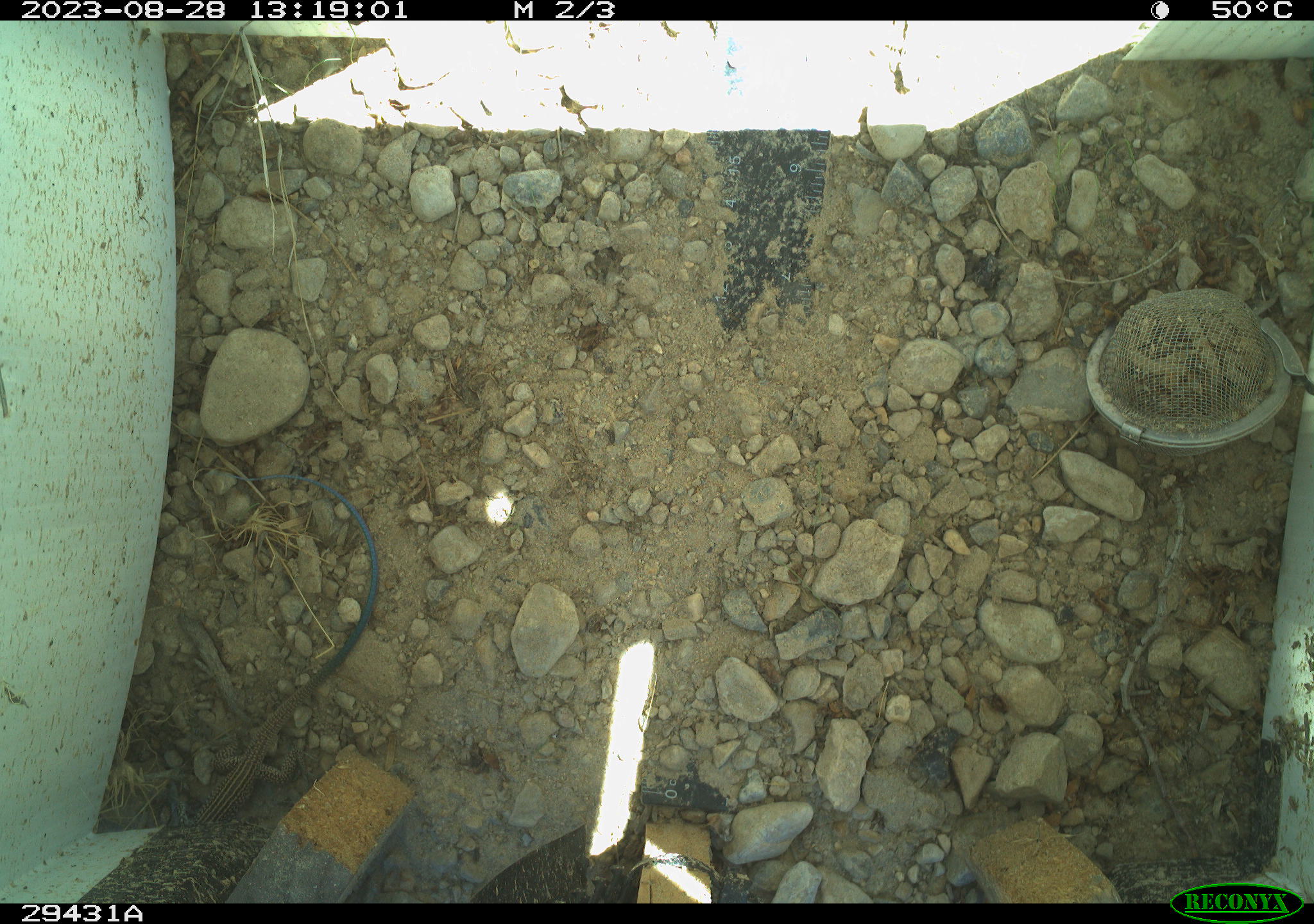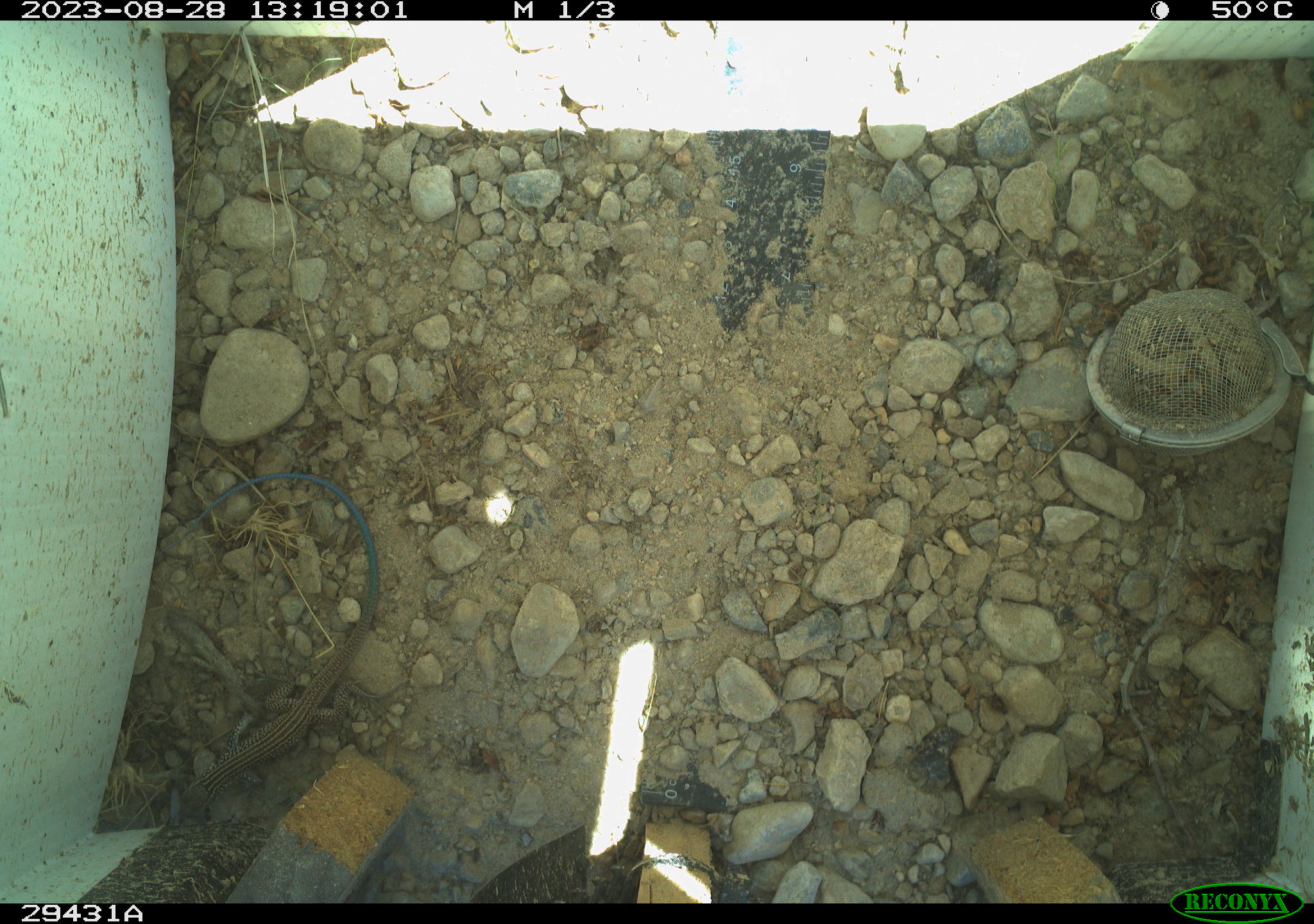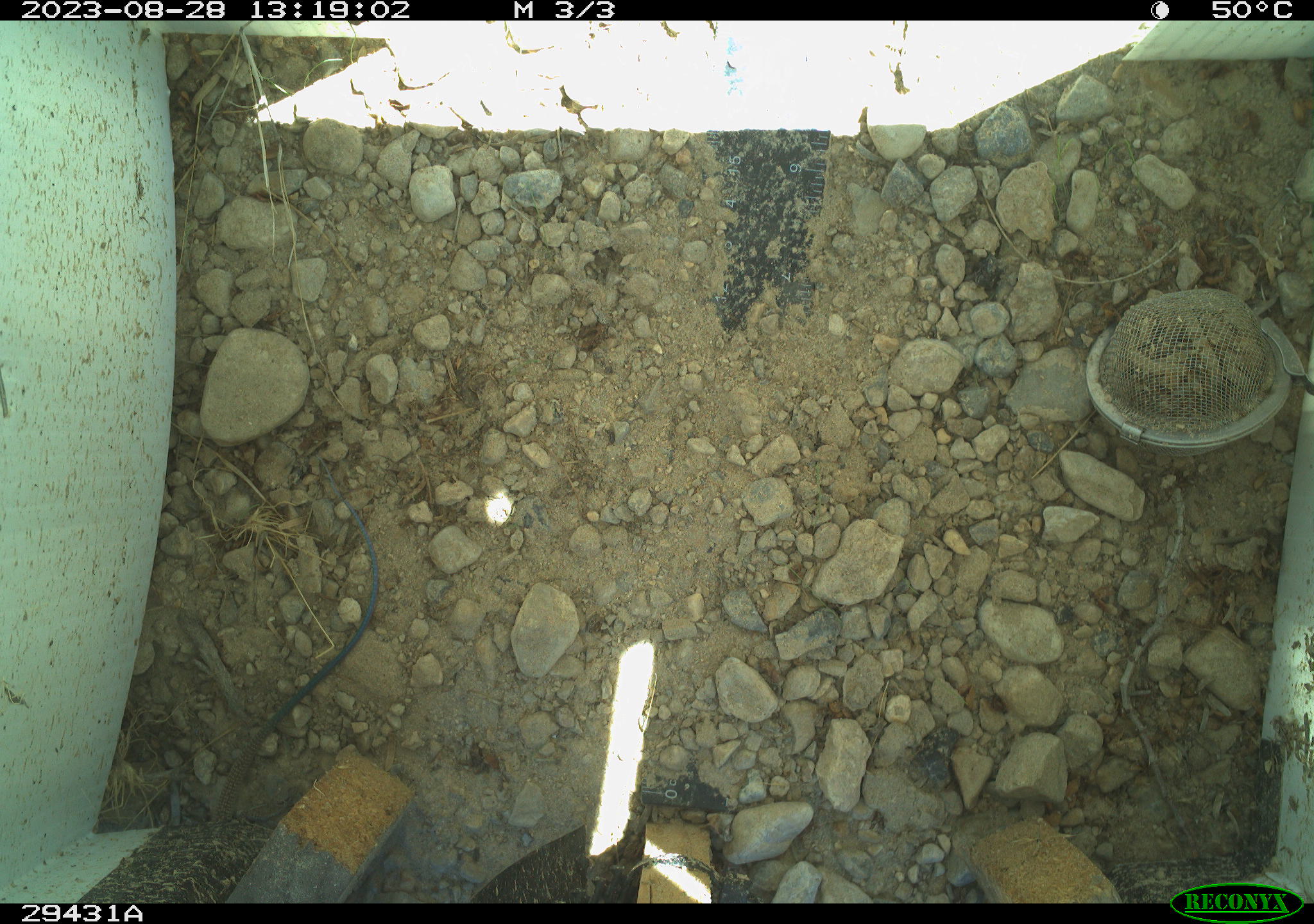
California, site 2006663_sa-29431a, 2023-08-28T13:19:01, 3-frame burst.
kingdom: Animalia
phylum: Chordata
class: Reptilia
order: Squamata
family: Teiidae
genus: Aspidoscelis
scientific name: Aspidoscelis tigris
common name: western whiptail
Western whiptail (Aspidoscelis tigris).